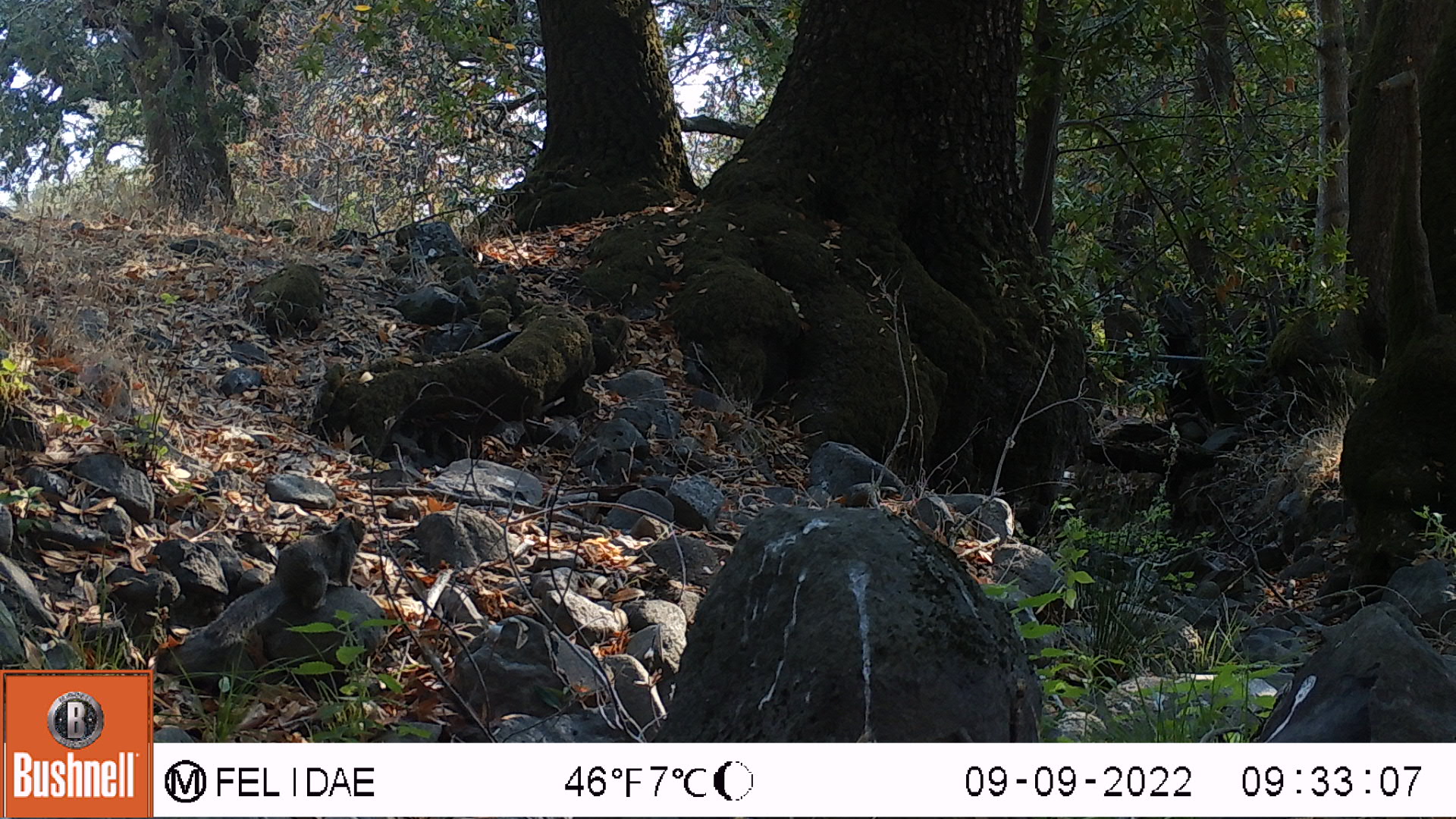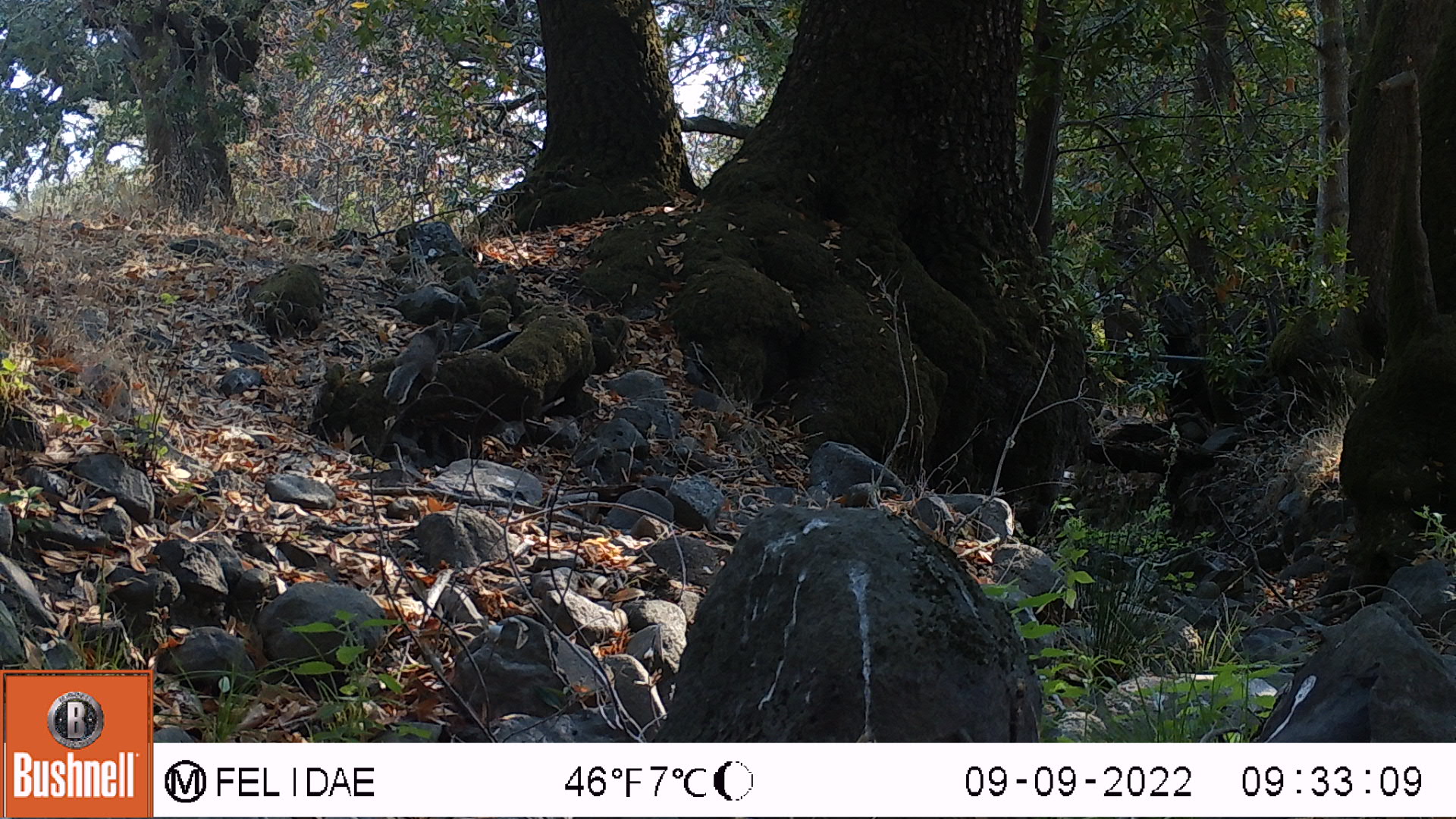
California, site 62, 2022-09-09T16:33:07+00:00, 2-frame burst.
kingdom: Animalia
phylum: Chordata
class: Mammalia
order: Rodentia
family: Sciuridae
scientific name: Sciuridae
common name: squirrel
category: unknown squirrel